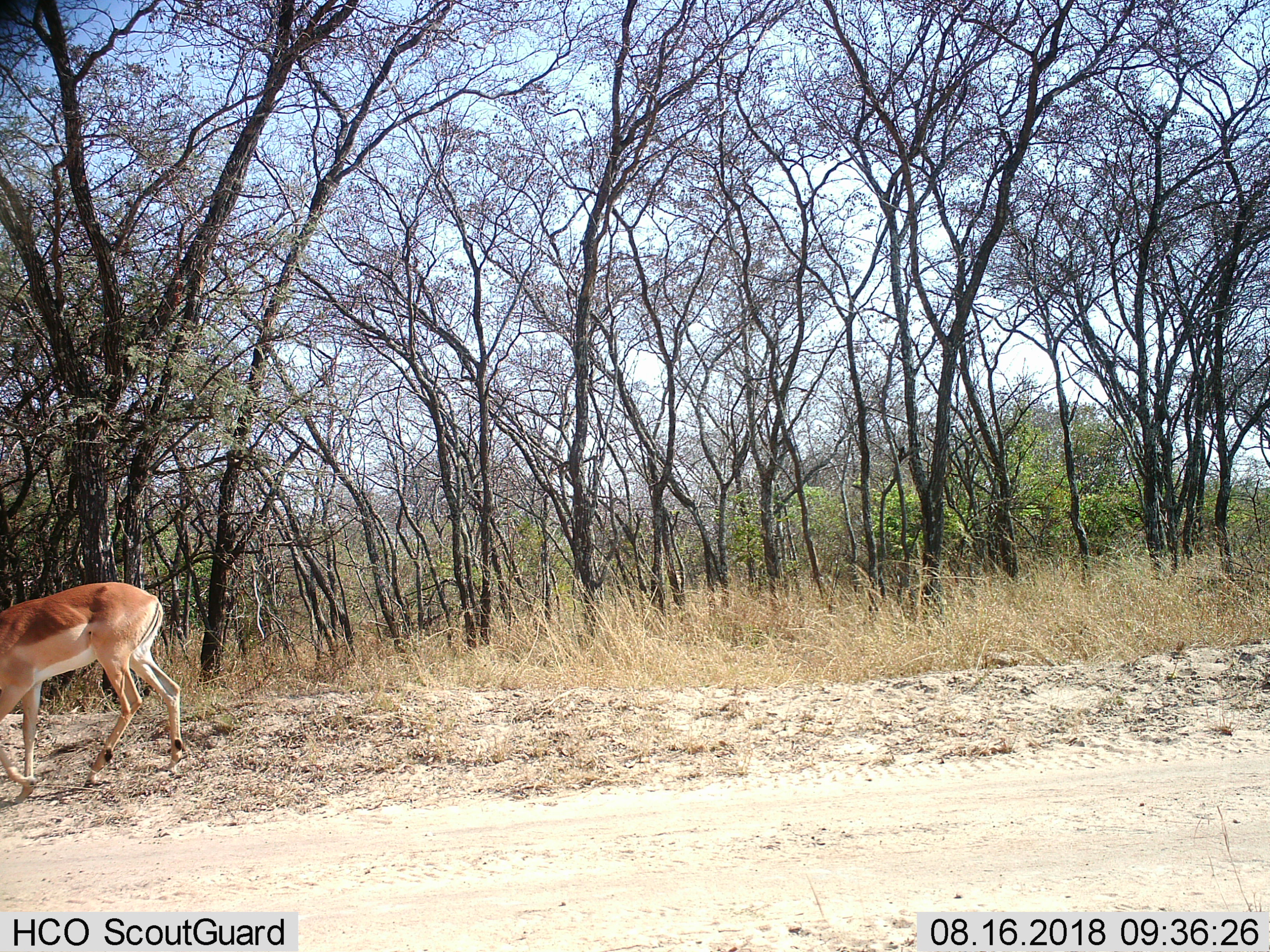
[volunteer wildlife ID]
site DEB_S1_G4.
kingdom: Animalia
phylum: Chordata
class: Mammalia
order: Artiodactyla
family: Bovidae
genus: Aepyceros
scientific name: Aepyceros melampus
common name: impala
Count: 1.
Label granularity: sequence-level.